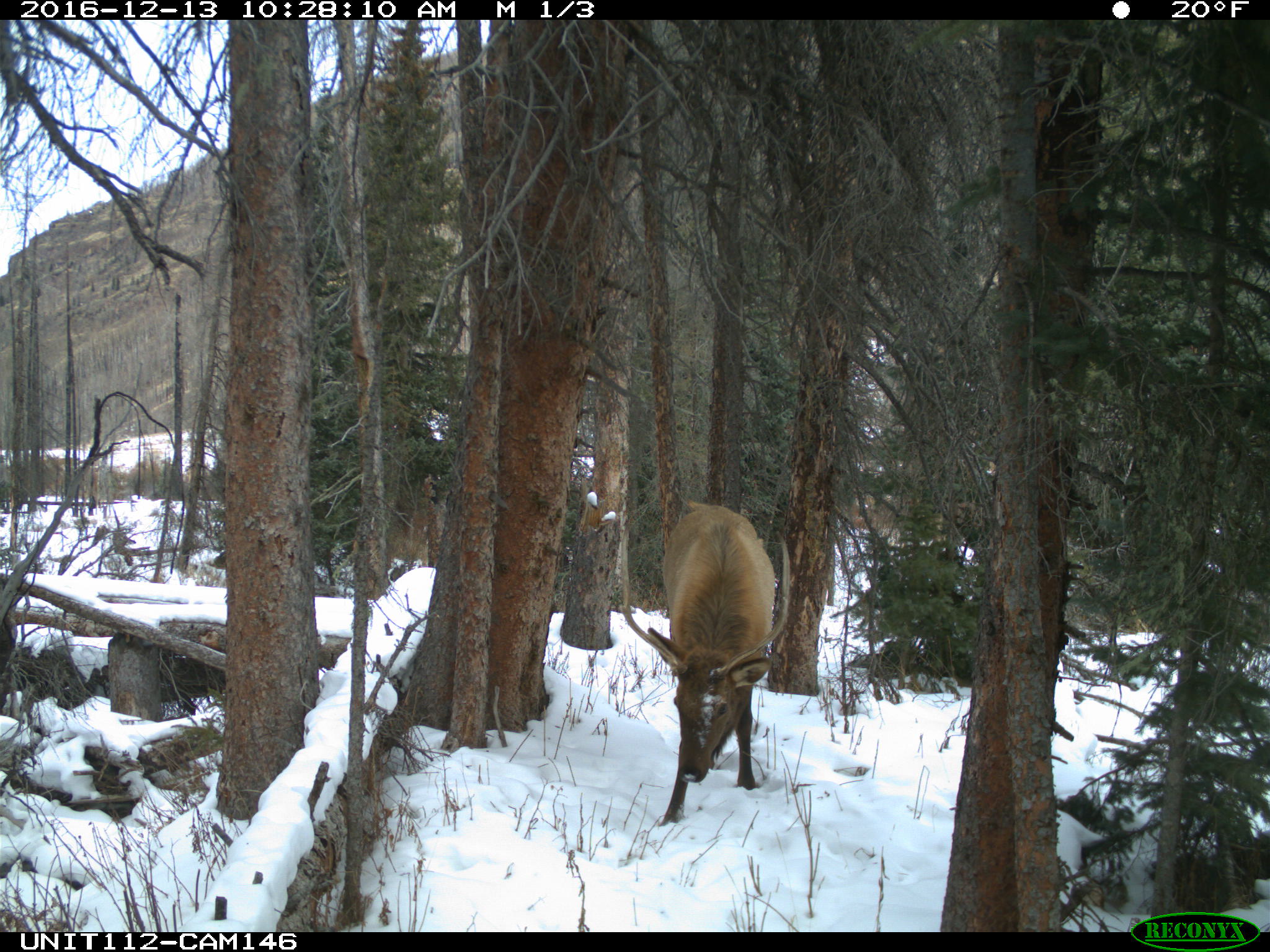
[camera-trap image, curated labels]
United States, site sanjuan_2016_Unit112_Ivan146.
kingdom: Animalia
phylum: Chordata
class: Mammalia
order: Artiodactyla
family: Cervidae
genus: Cervus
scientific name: Cervus elaphus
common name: red deer